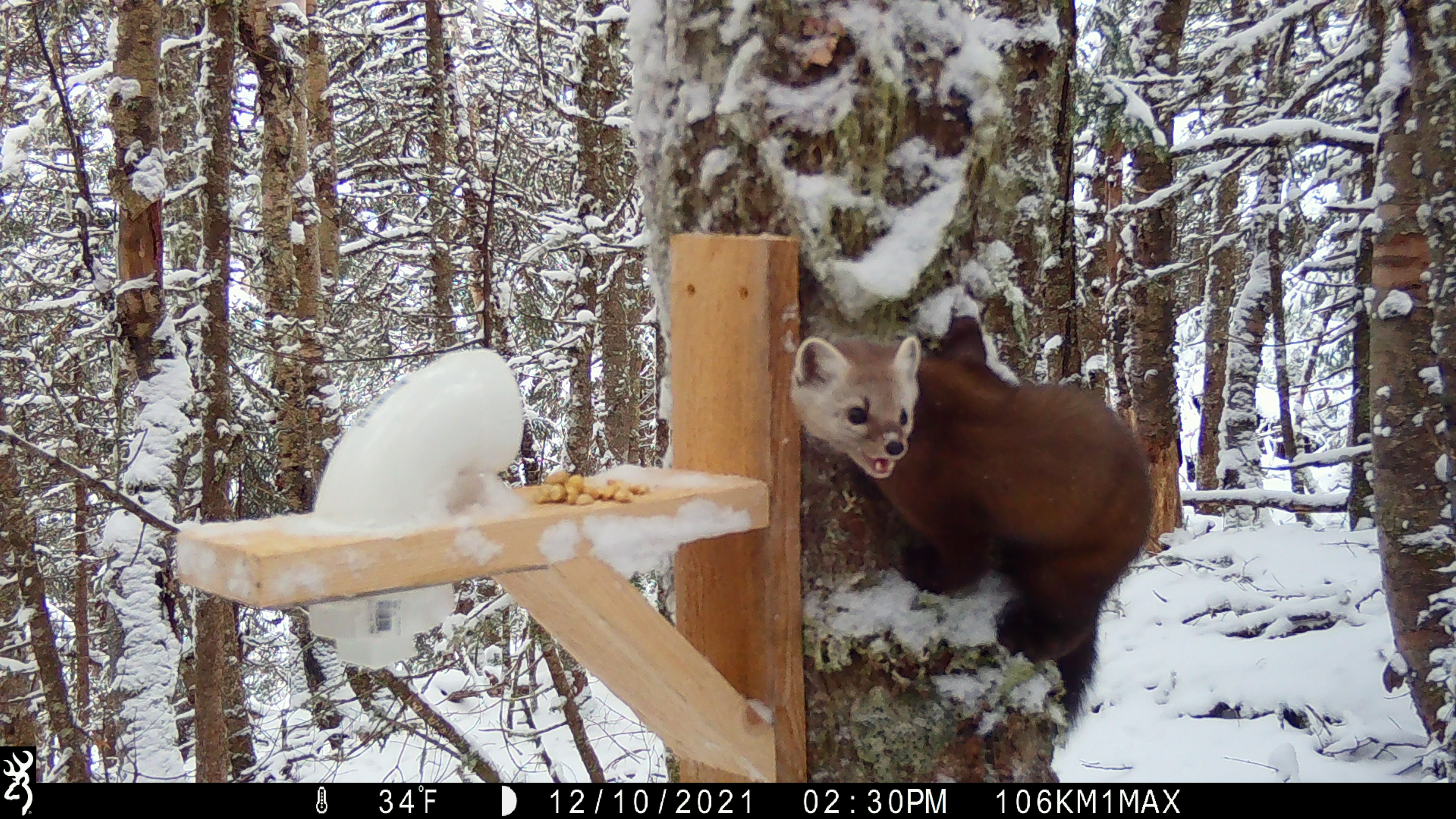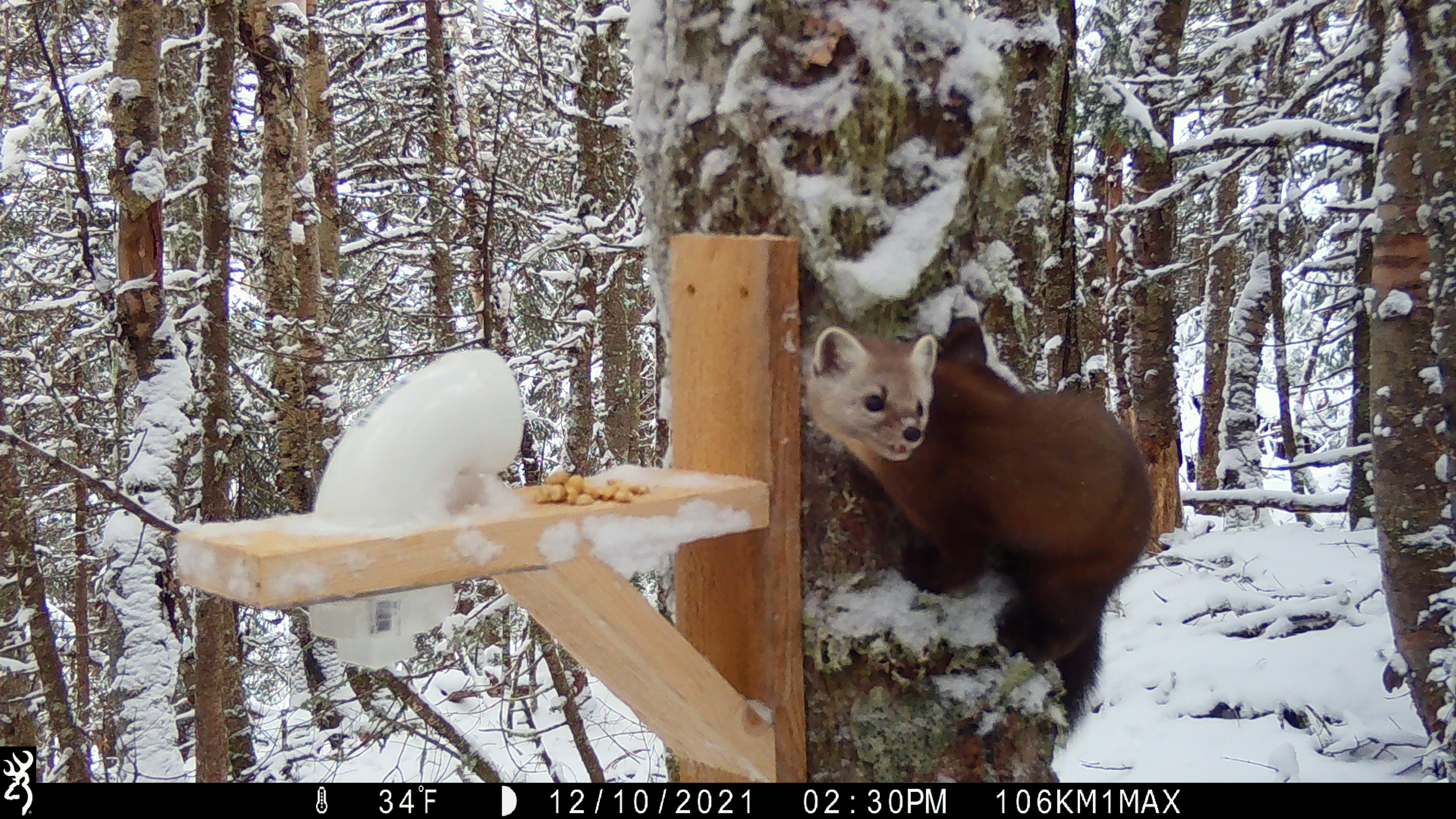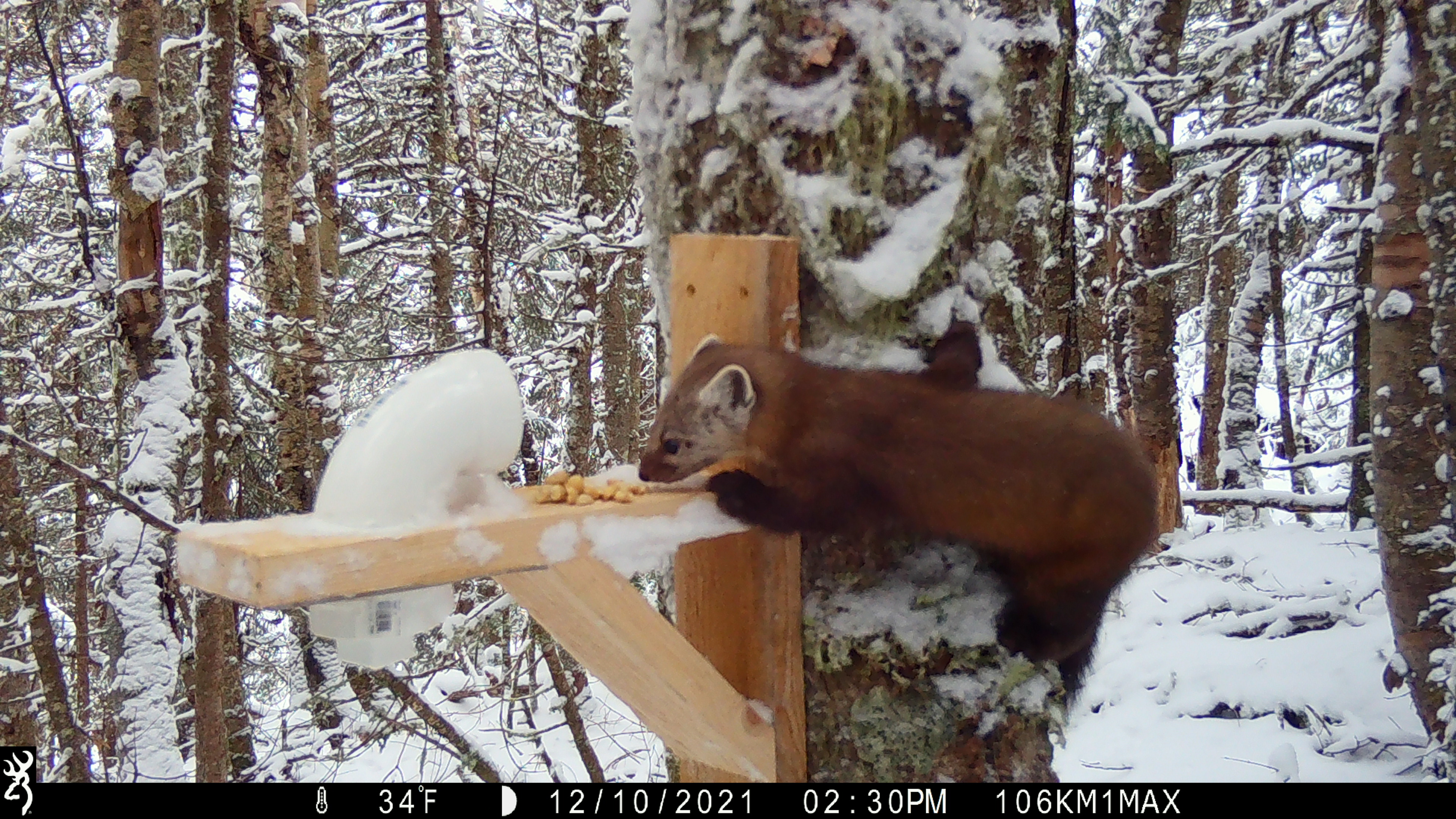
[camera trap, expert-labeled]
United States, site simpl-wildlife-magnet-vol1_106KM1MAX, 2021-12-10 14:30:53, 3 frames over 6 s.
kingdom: Animalia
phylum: Chordata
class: Mammalia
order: Carnivora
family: Mustelidae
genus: Martes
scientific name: Martes americana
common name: american marten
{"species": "american marten (Martes americana)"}